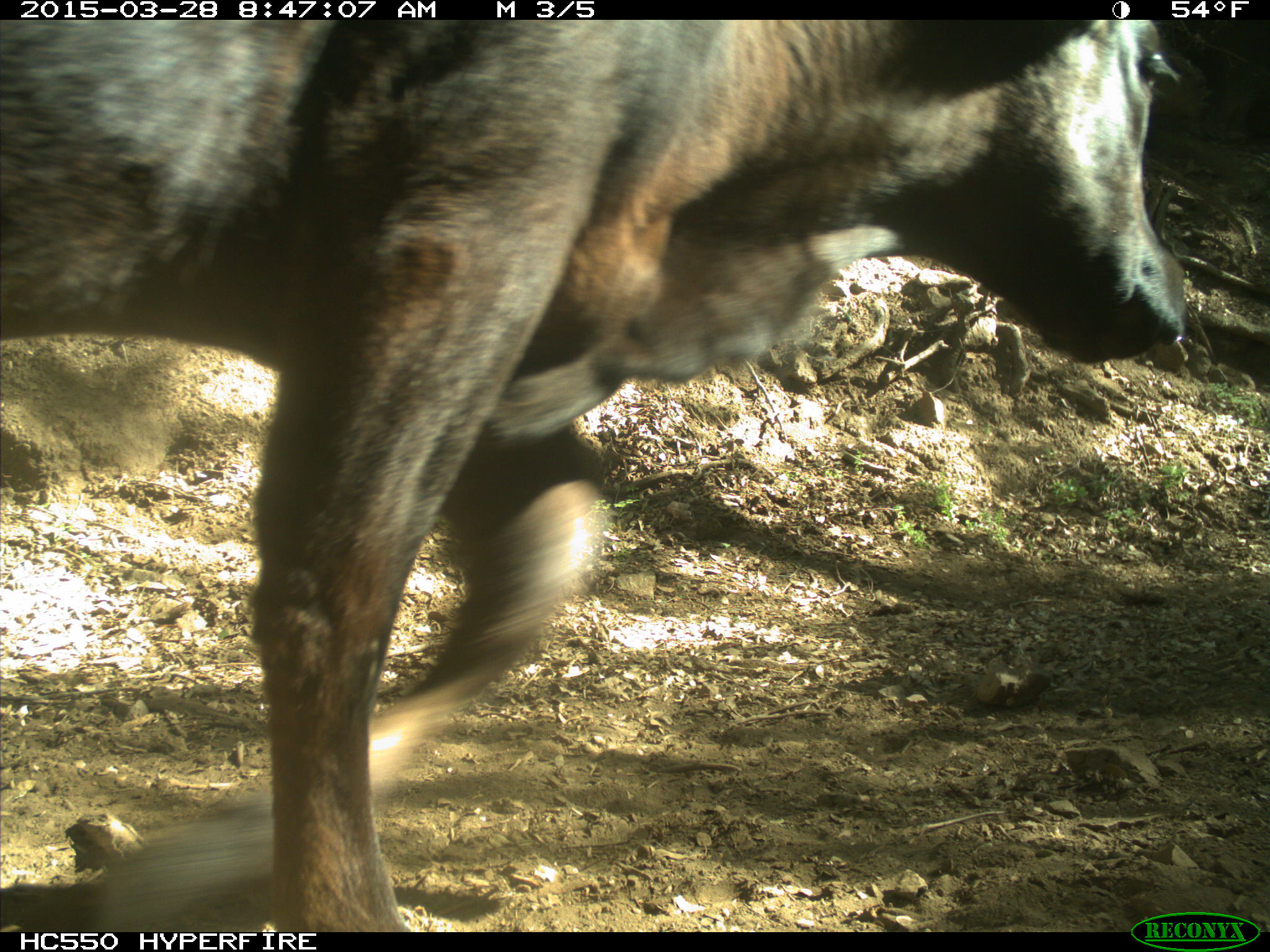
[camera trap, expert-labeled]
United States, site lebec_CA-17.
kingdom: Animalia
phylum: Chordata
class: Mammalia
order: Artiodactyla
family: Bovidae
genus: Bos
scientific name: Bos taurus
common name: domestic cow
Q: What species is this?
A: Bos taurus (domestic cow).